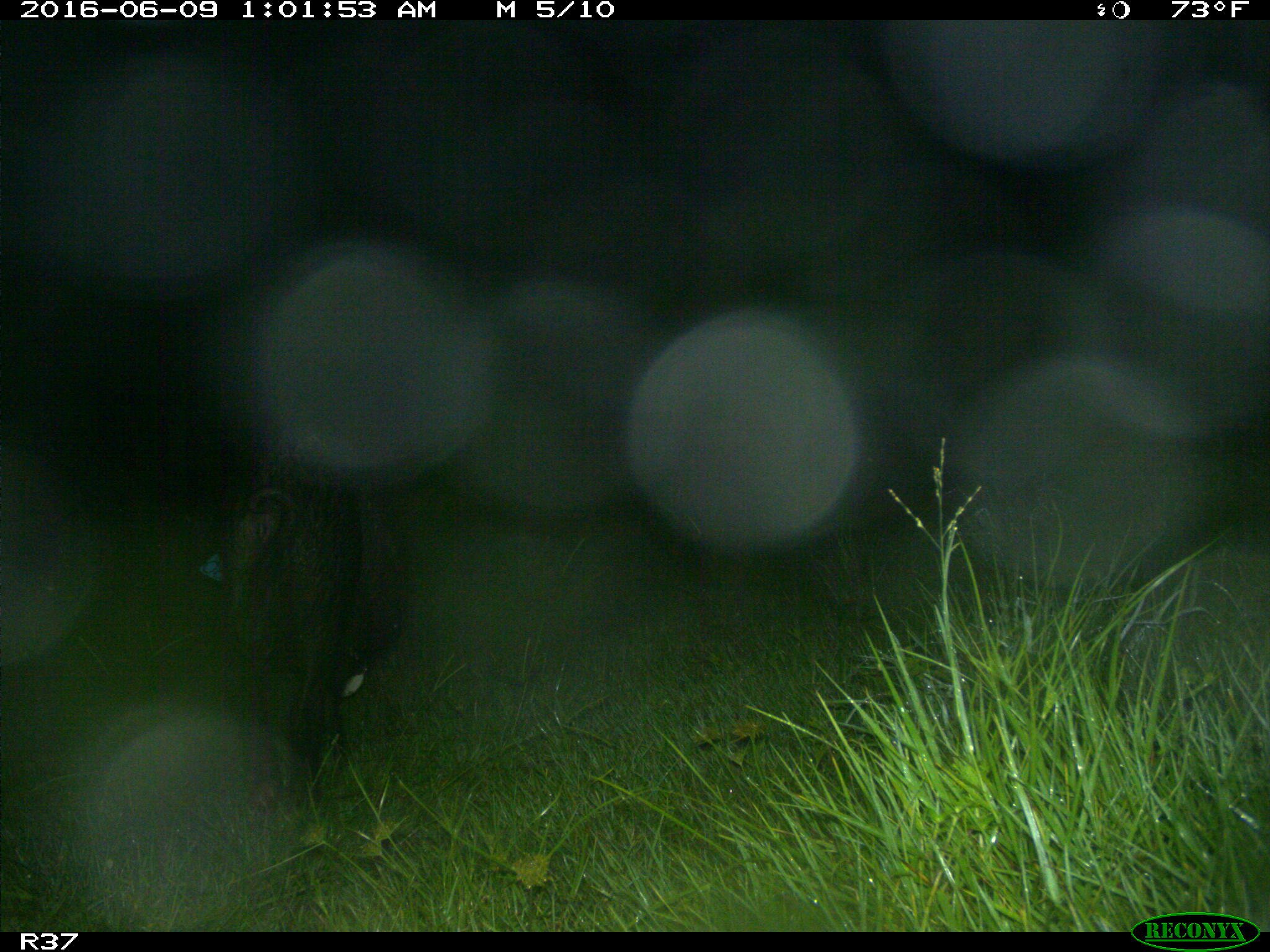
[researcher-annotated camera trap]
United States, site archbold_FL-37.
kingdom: Animalia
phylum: Chordata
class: Mammalia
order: Artiodactyla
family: Suidae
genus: Sus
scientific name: Sus scrofa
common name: wild boar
Sus scrofa (wild boar).